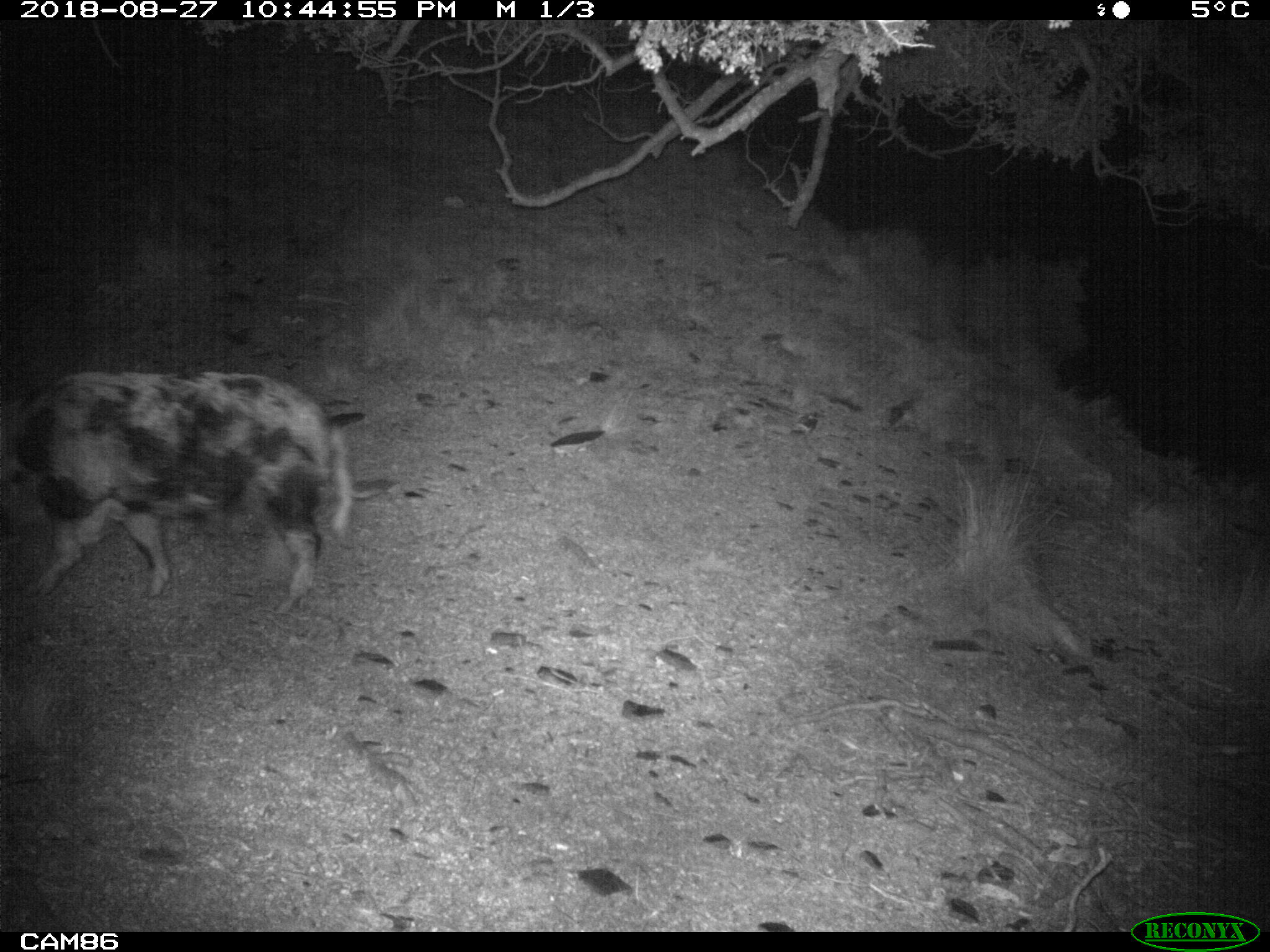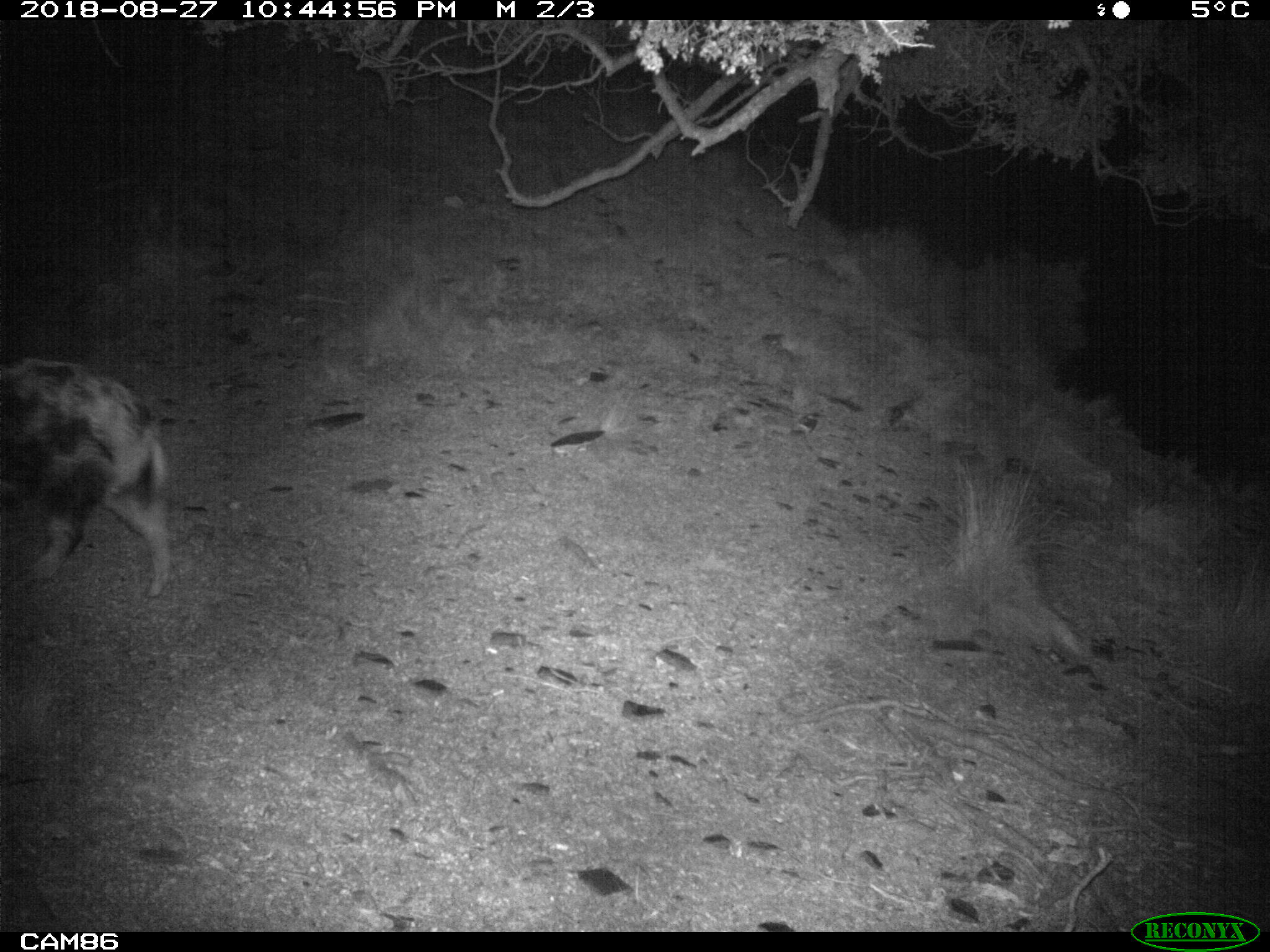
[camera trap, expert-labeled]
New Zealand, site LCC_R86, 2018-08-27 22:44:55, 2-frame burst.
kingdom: Animalia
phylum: Chordata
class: Mammalia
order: Artiodactyla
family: Suidae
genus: Sus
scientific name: Sus scrofa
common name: pig